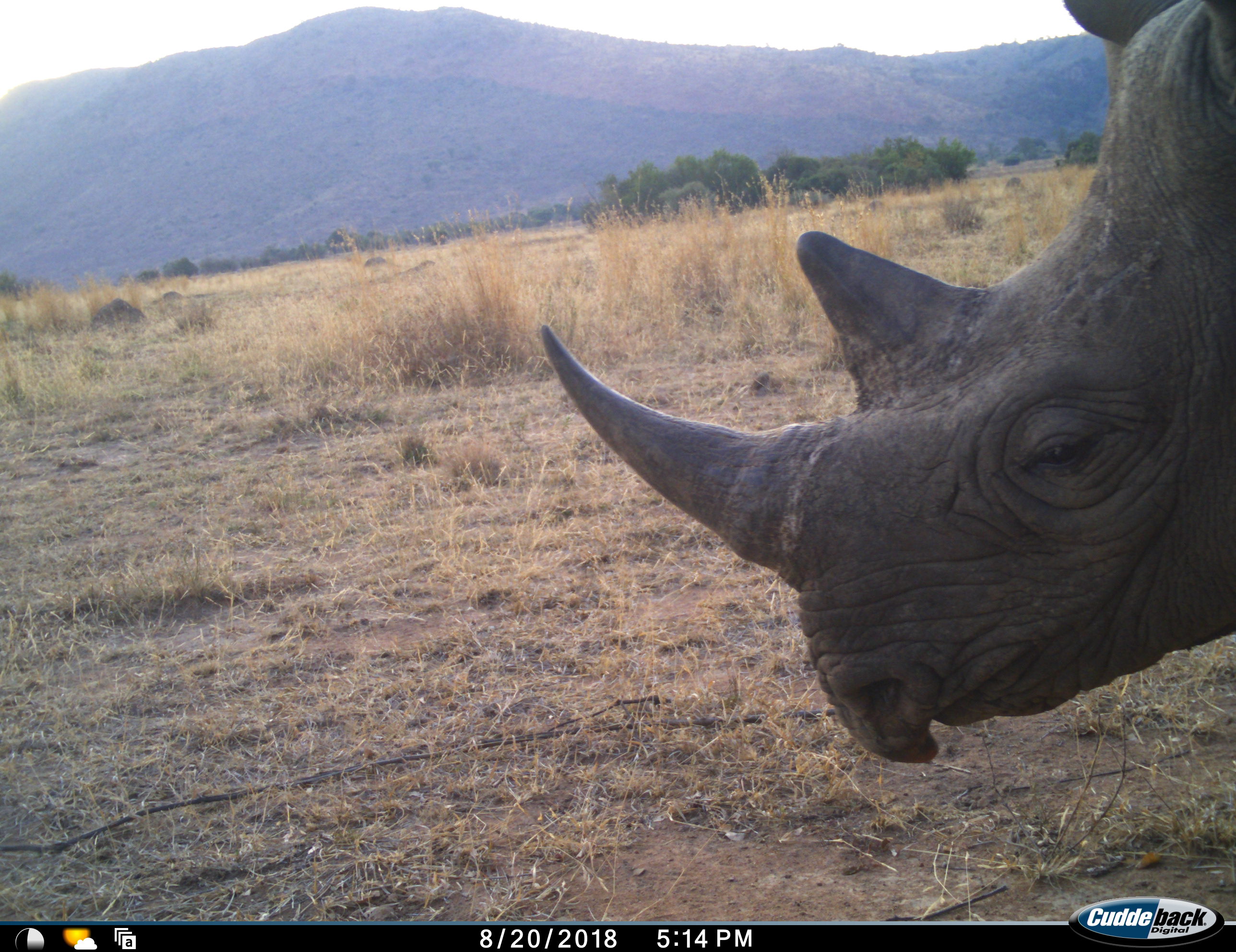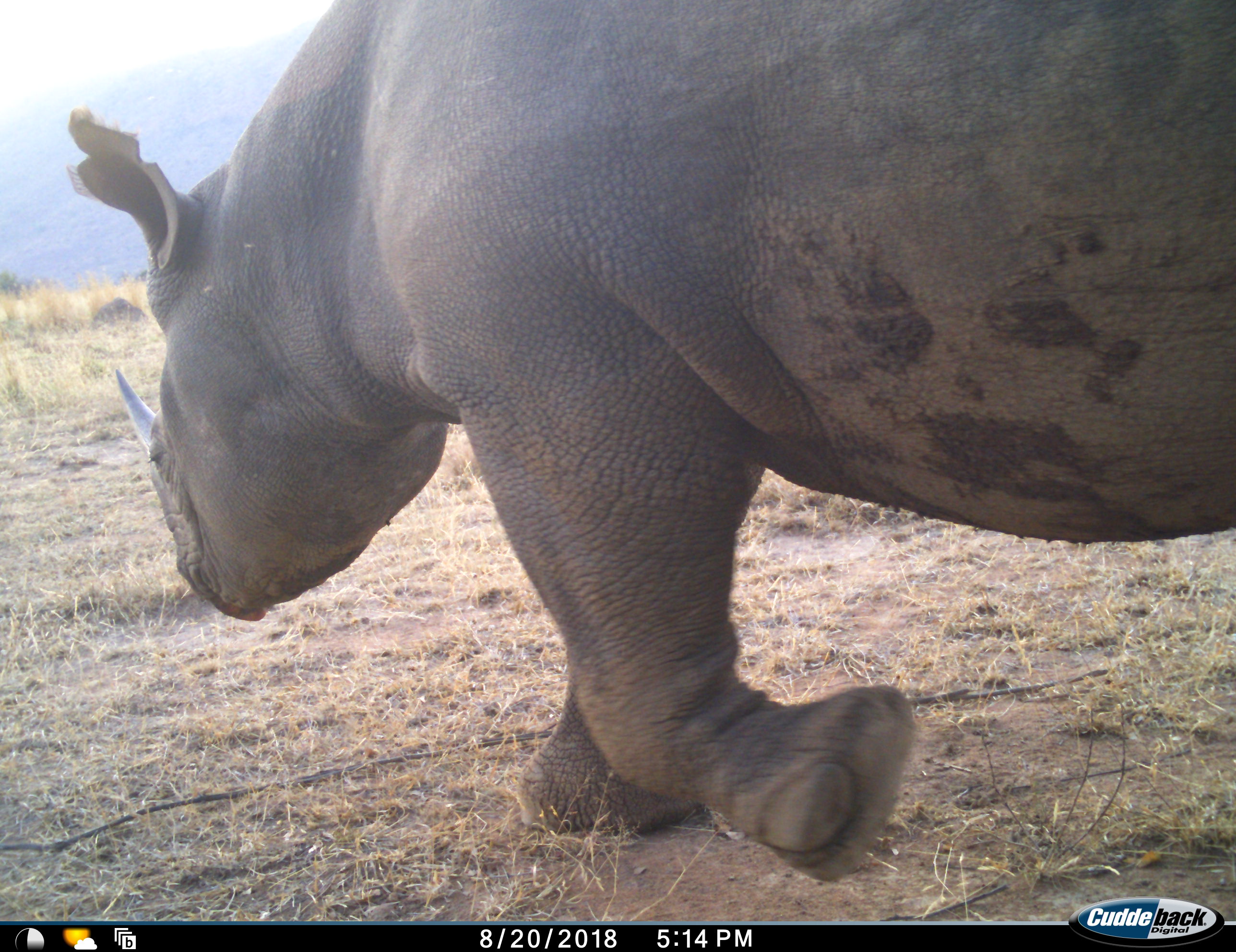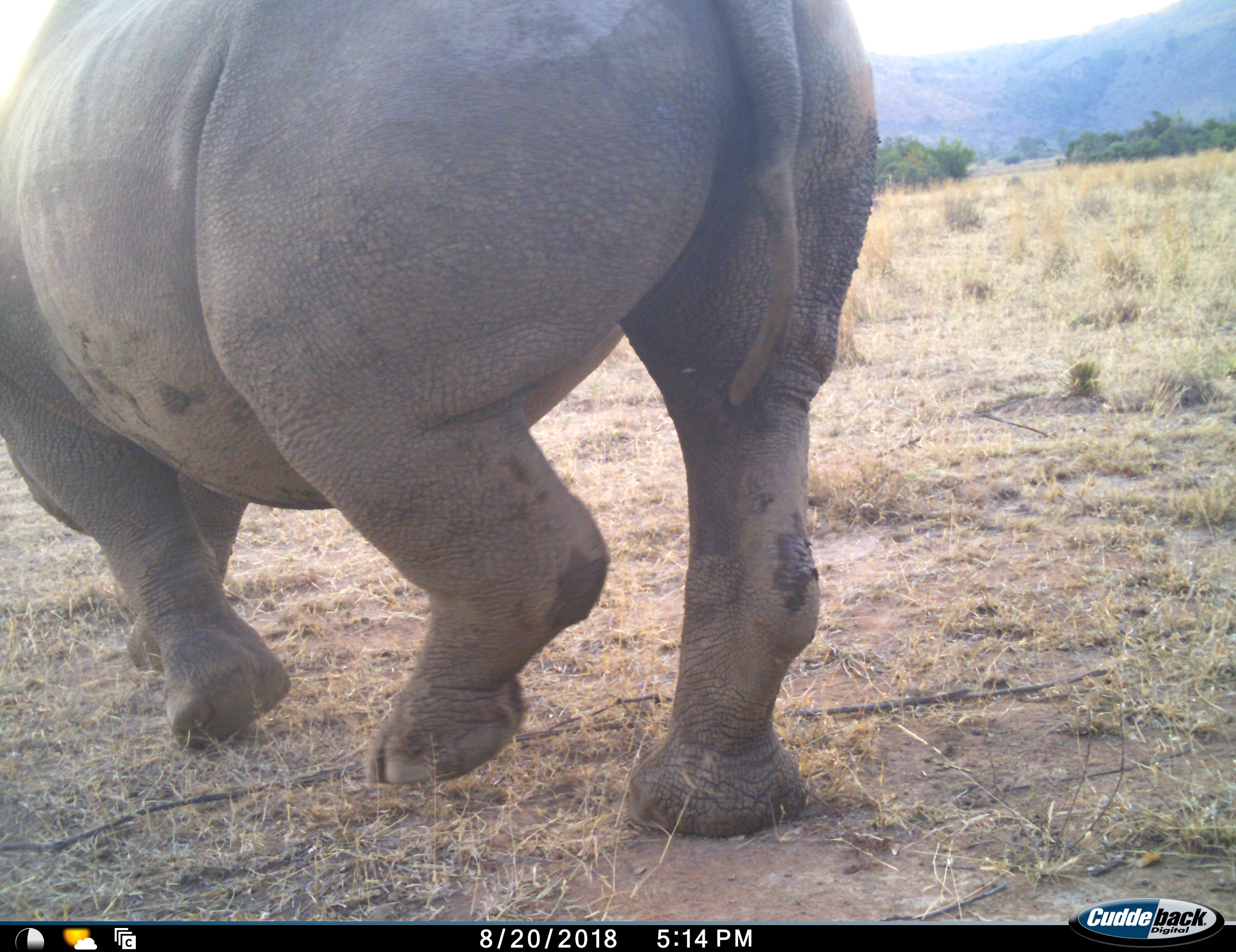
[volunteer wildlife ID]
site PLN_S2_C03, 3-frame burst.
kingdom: Animalia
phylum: Chordata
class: Mammalia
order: Perissodactyla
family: Rhinocerotidae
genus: Diceros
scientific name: Diceros bicornis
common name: black rhinoceros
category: rhinocerosblack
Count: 1.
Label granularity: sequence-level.